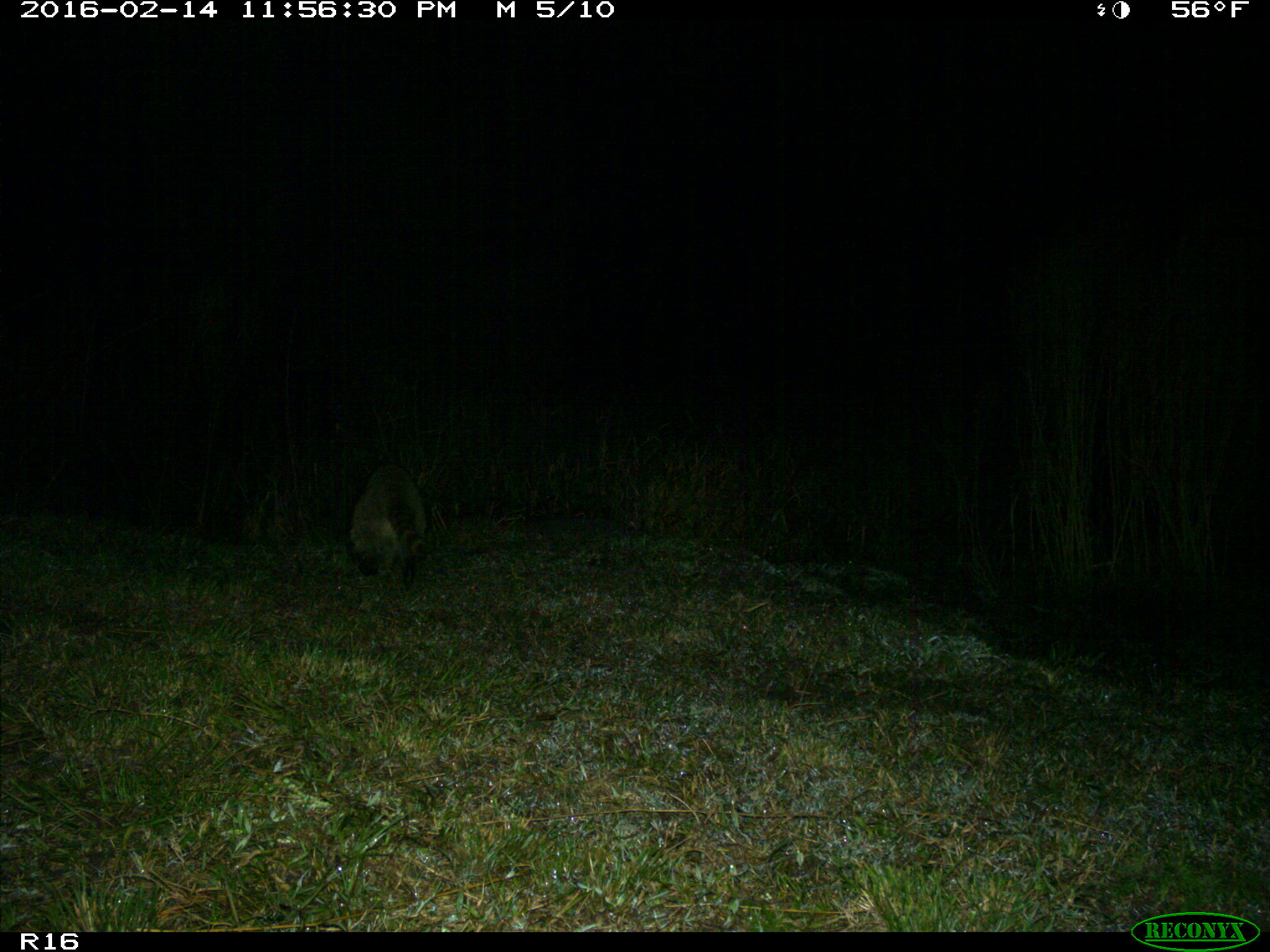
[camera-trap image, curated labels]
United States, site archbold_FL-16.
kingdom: Animalia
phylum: Chordata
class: Mammalia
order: Carnivora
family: Procyonidae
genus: Procyon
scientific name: Procyon lotor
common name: common raccoon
Procyon lotor (common raccoon).